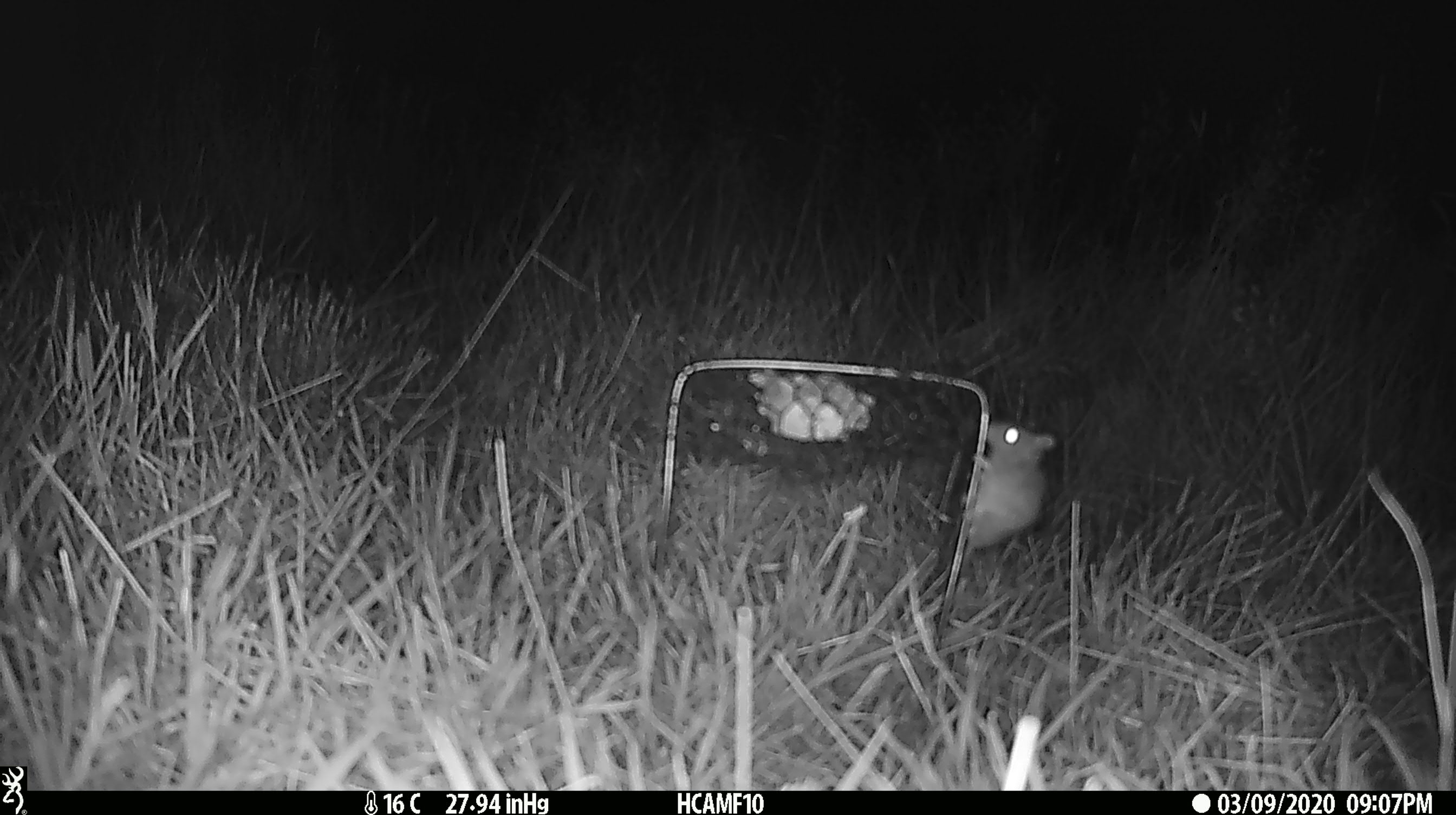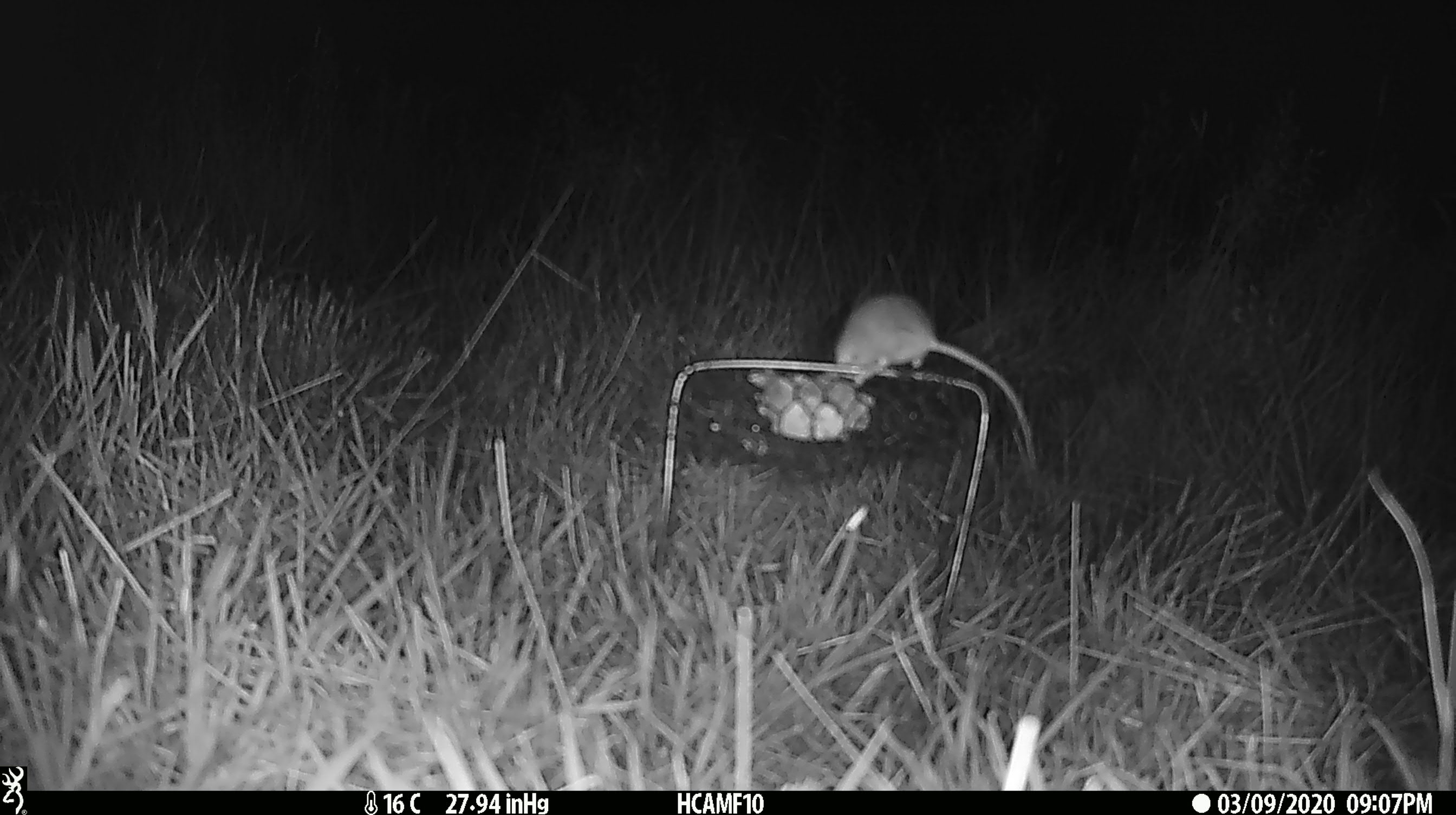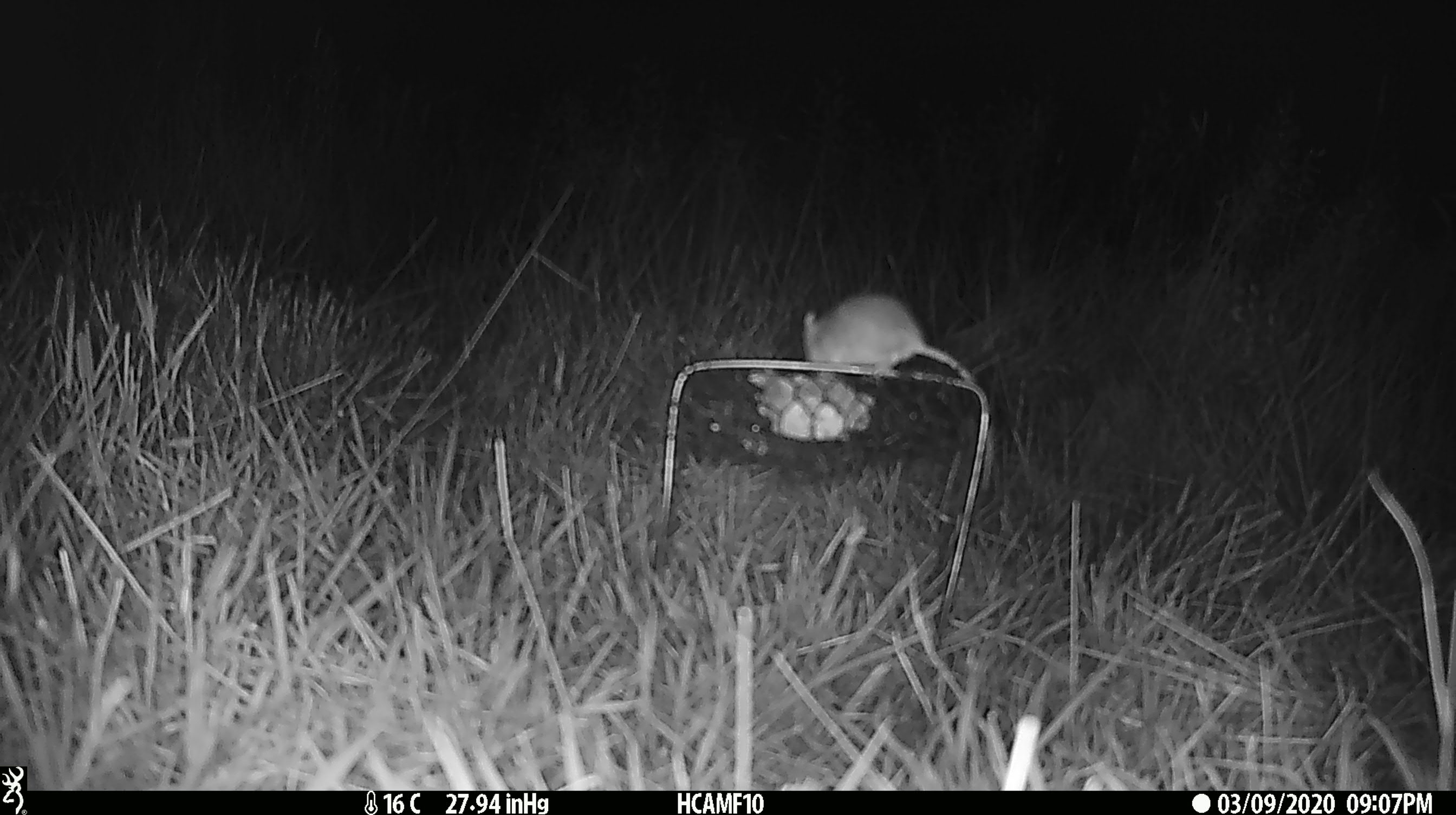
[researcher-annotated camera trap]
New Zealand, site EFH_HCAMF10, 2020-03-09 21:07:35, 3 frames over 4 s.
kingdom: Animalia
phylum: Chordata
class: Mammalia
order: Rodentia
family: Muridae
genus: Mus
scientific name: Mus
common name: mouse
Mouse (Mus).